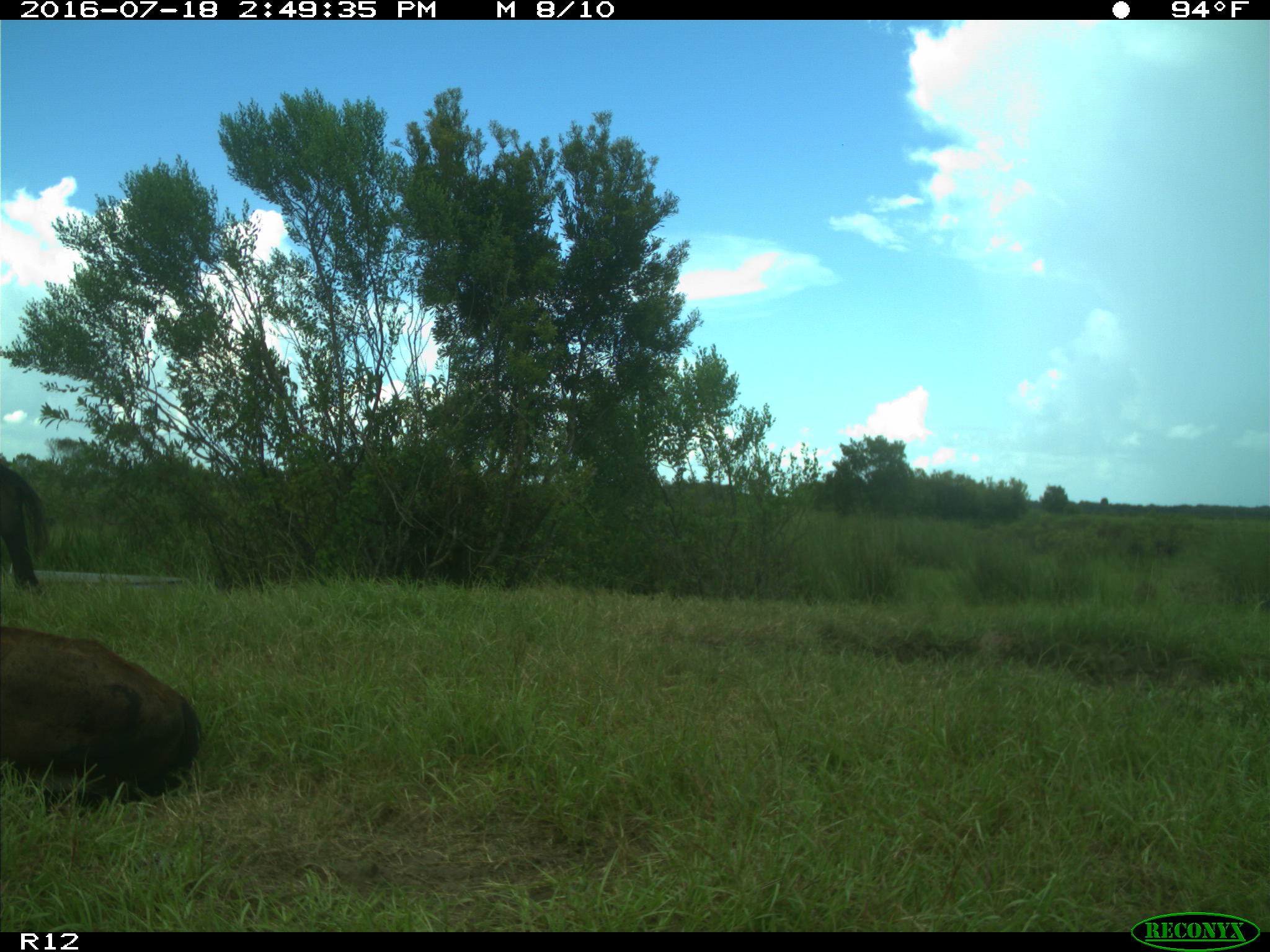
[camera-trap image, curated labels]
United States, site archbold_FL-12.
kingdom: Animalia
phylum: Chordata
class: Mammalia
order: Artiodactyla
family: Bovidae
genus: Bos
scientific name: Bos taurus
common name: domestic cow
Bos taurus (domestic cow).